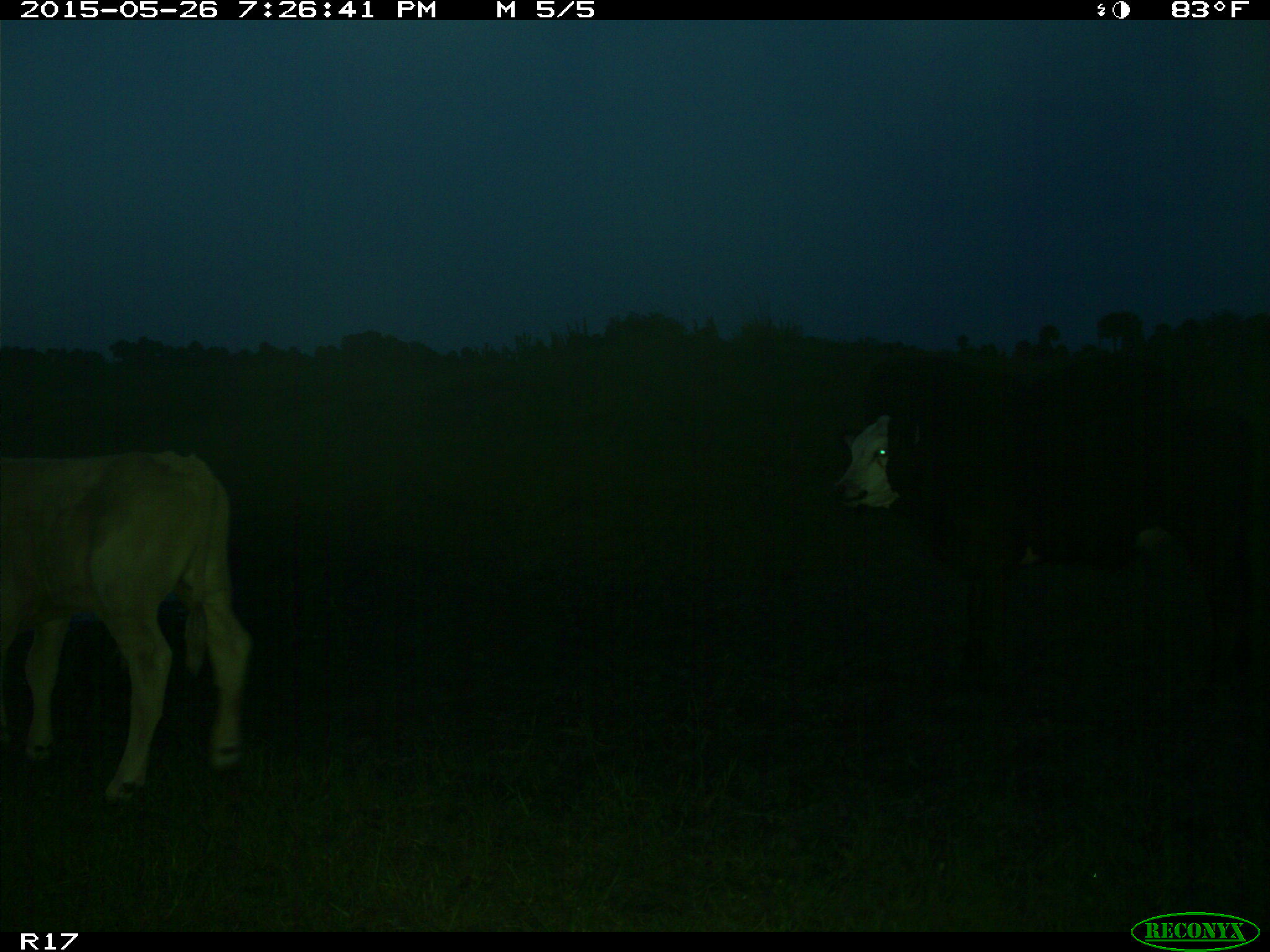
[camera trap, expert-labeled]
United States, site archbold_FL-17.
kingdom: Animalia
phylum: Chordata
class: Mammalia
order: Artiodactyla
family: Bovidae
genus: Bos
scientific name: Bos taurus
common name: domestic cow